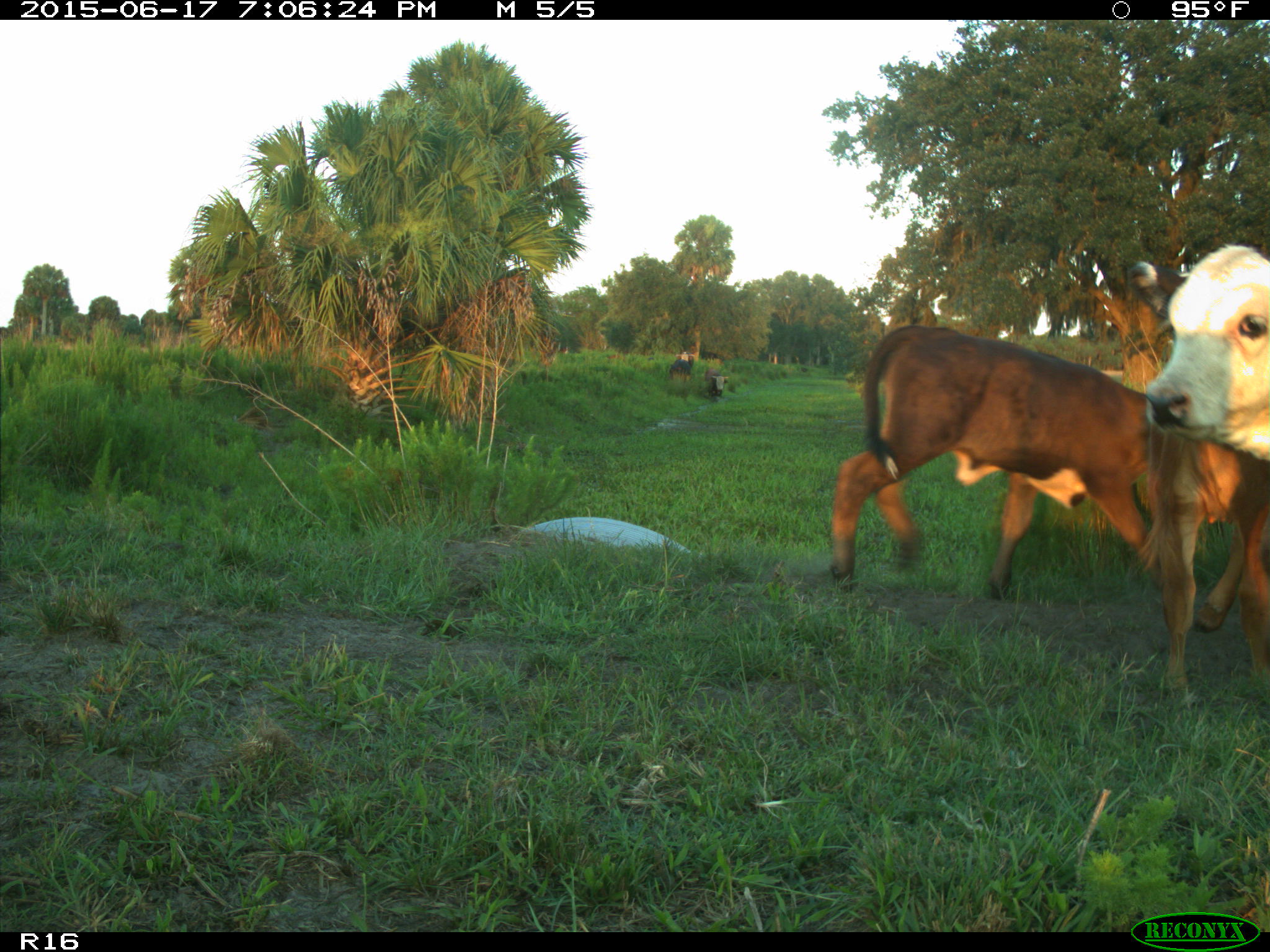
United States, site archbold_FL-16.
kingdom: Animalia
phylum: Chordata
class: Mammalia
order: Artiodactyla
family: Bovidae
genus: Bos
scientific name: Bos taurus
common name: domestic cow